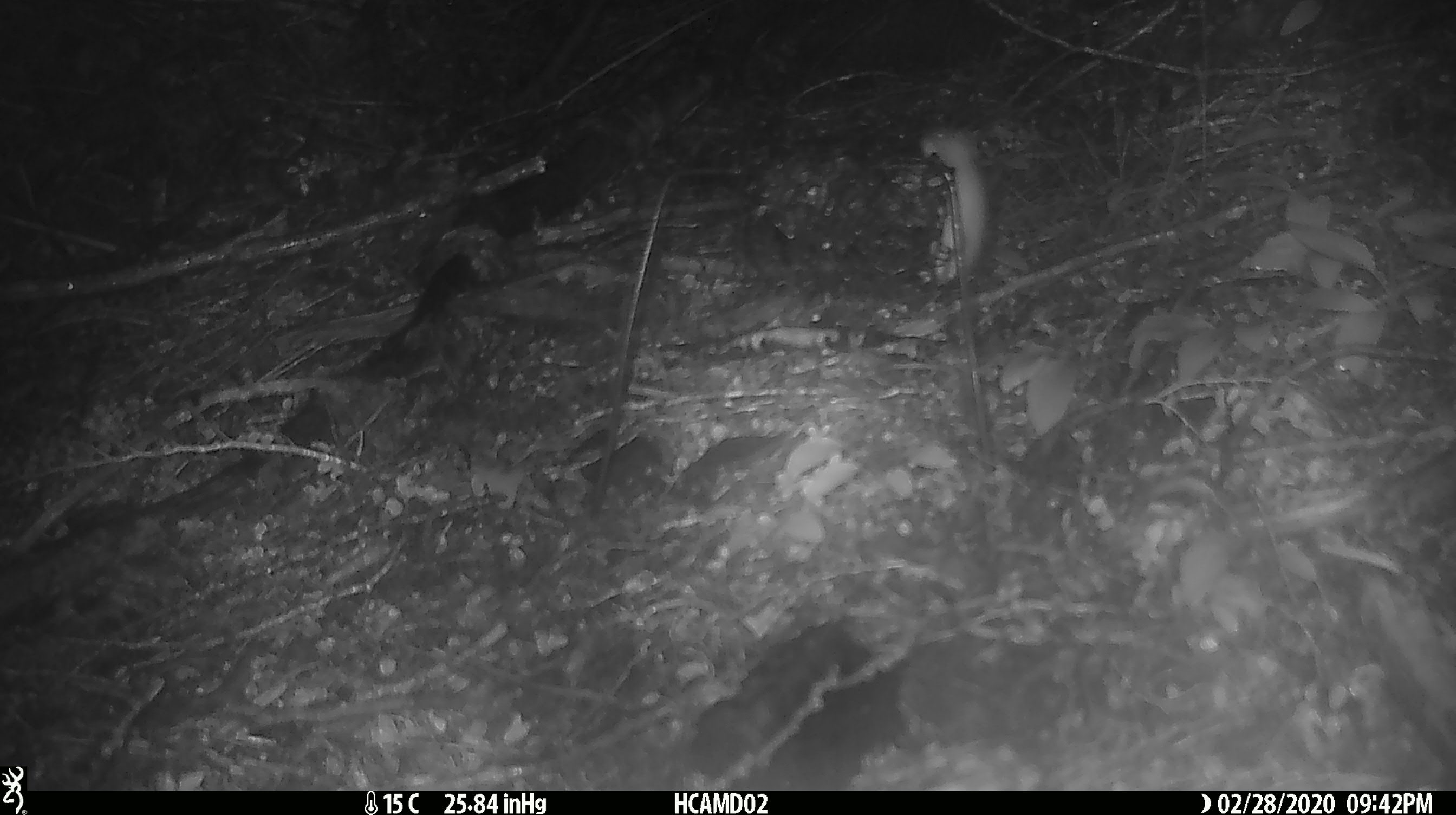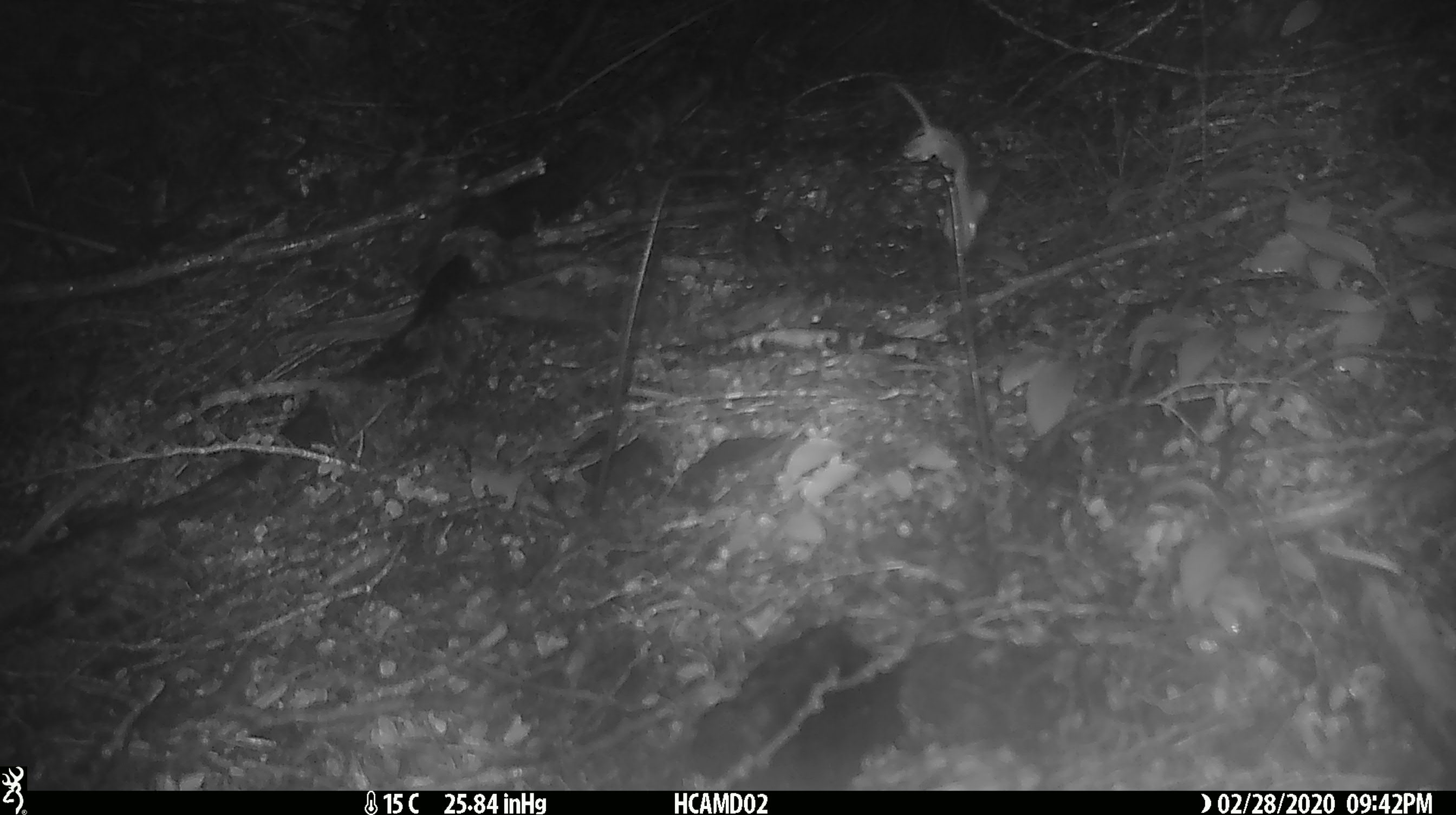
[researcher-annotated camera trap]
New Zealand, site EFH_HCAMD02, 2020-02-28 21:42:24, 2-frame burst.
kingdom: Animalia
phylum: Chordata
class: Mammalia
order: Rodentia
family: Muridae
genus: Mus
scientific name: Mus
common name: mouse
Mouse (Mus).